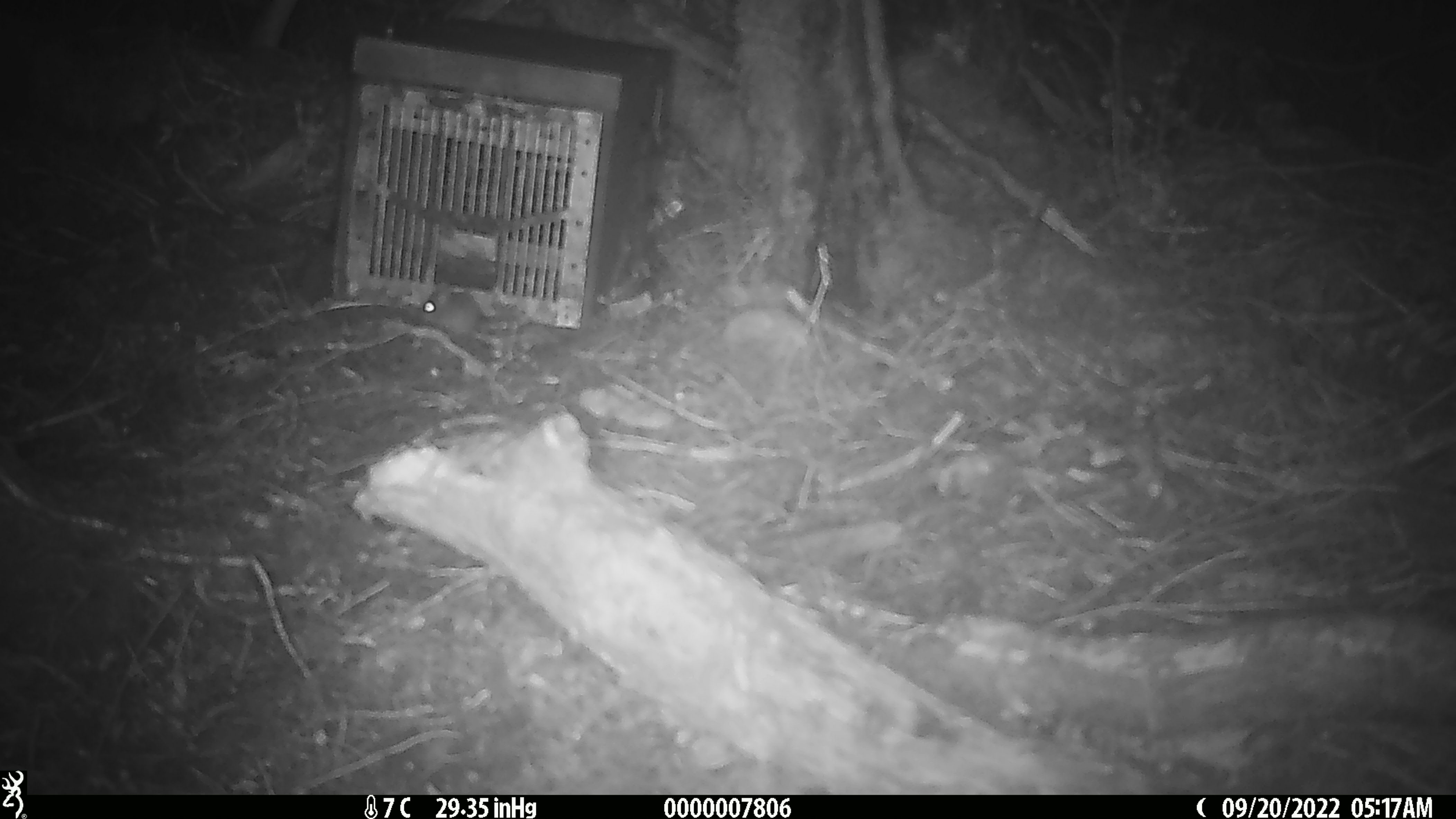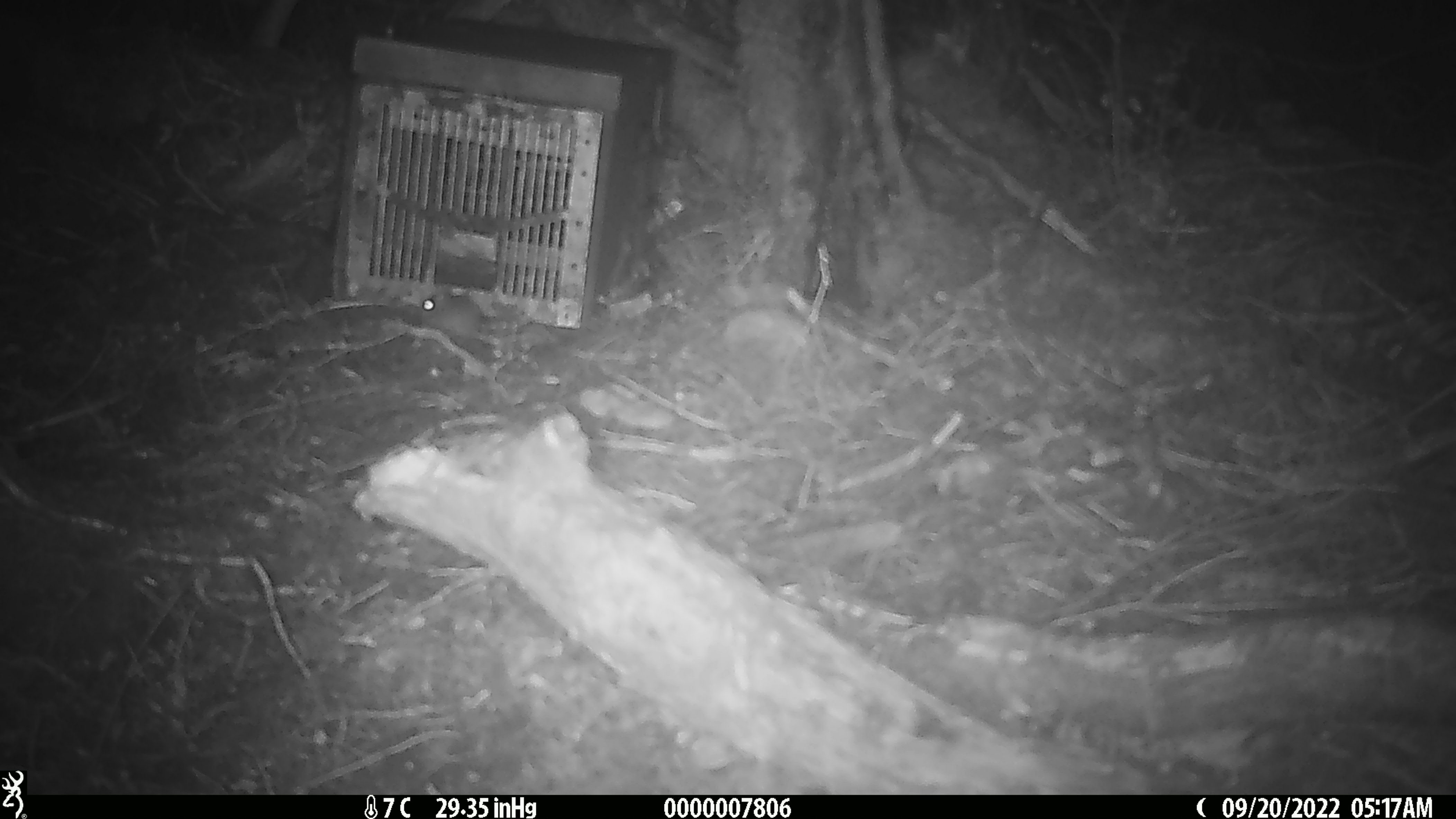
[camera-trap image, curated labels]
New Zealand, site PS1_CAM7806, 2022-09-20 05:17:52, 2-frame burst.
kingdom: Animalia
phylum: Chordata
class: Mammalia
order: Rodentia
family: Muridae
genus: Mus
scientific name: Mus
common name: mouse